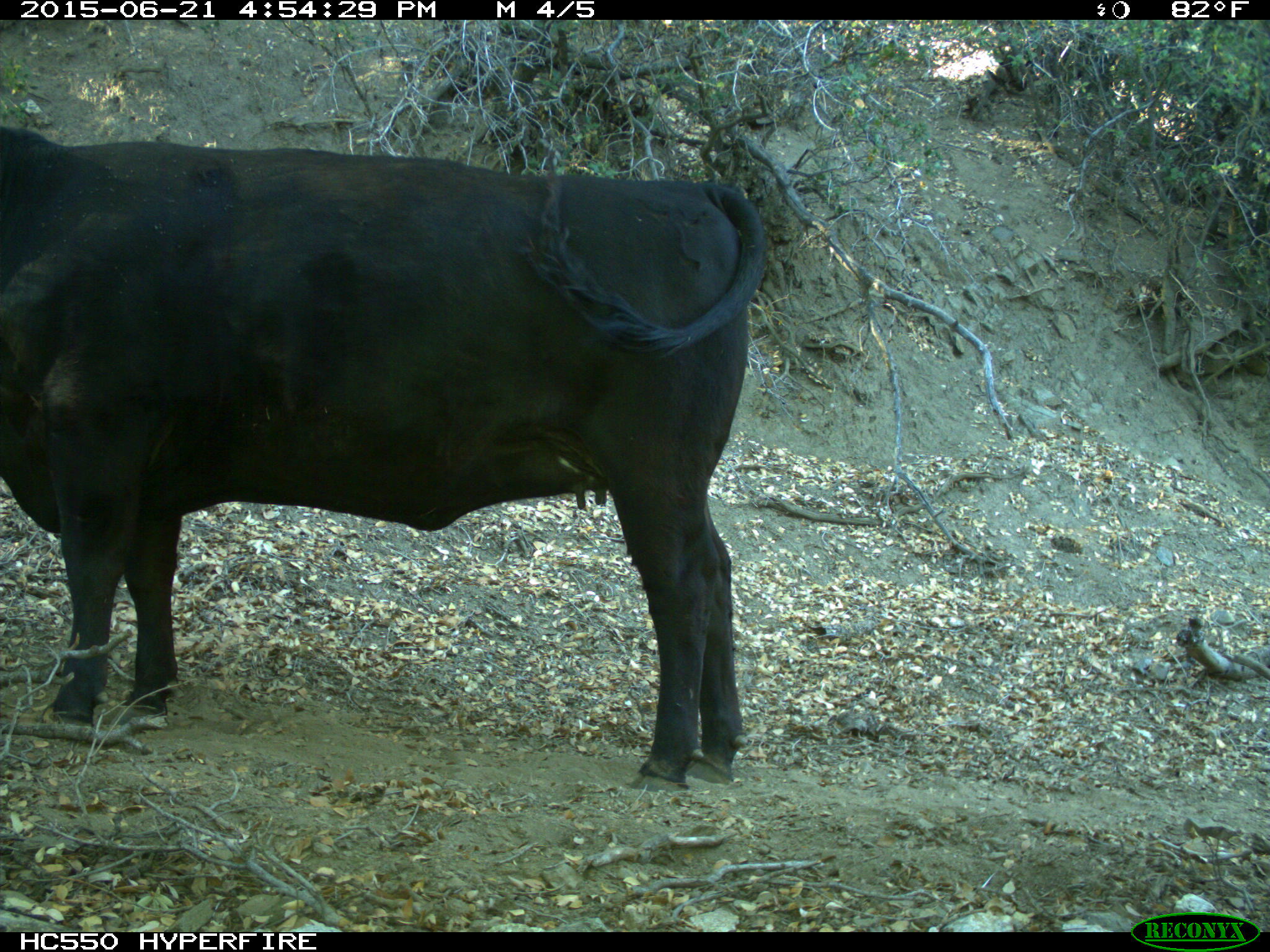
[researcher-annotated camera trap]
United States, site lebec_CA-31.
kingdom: Animalia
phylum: Chordata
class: Mammalia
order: Artiodactyla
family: Bovidae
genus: Bos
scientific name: Bos taurus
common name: domestic cow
Bos taurus (domestic cow).